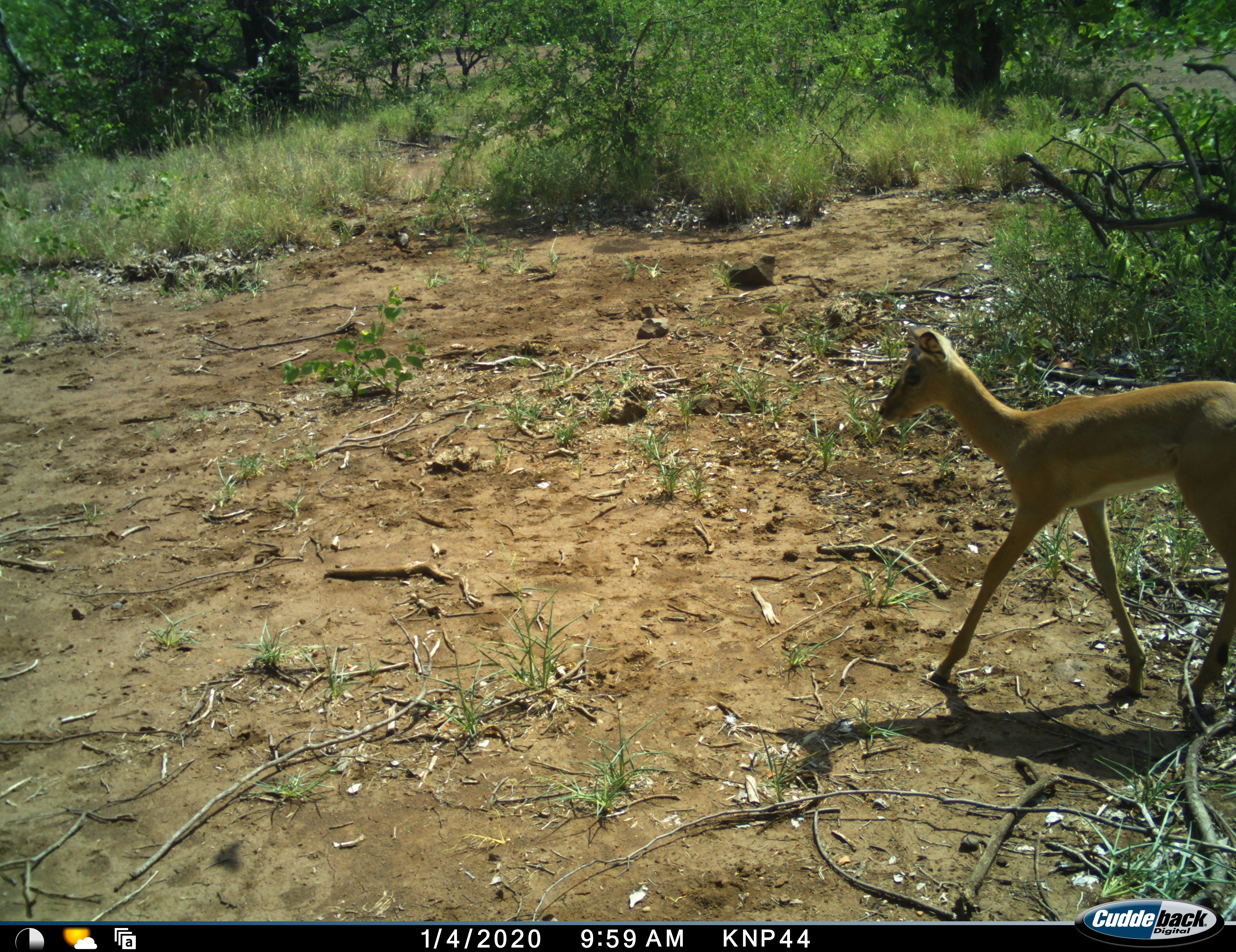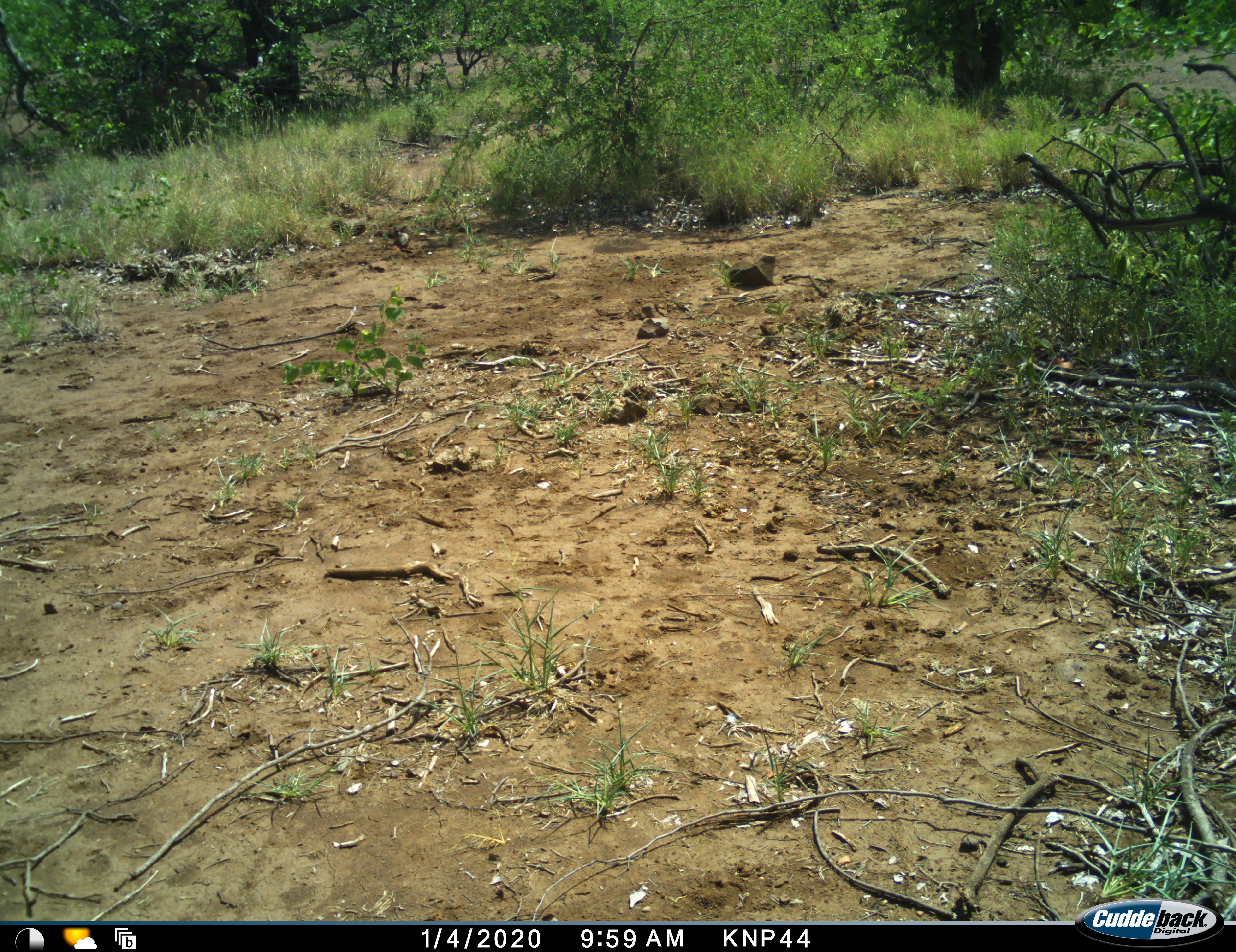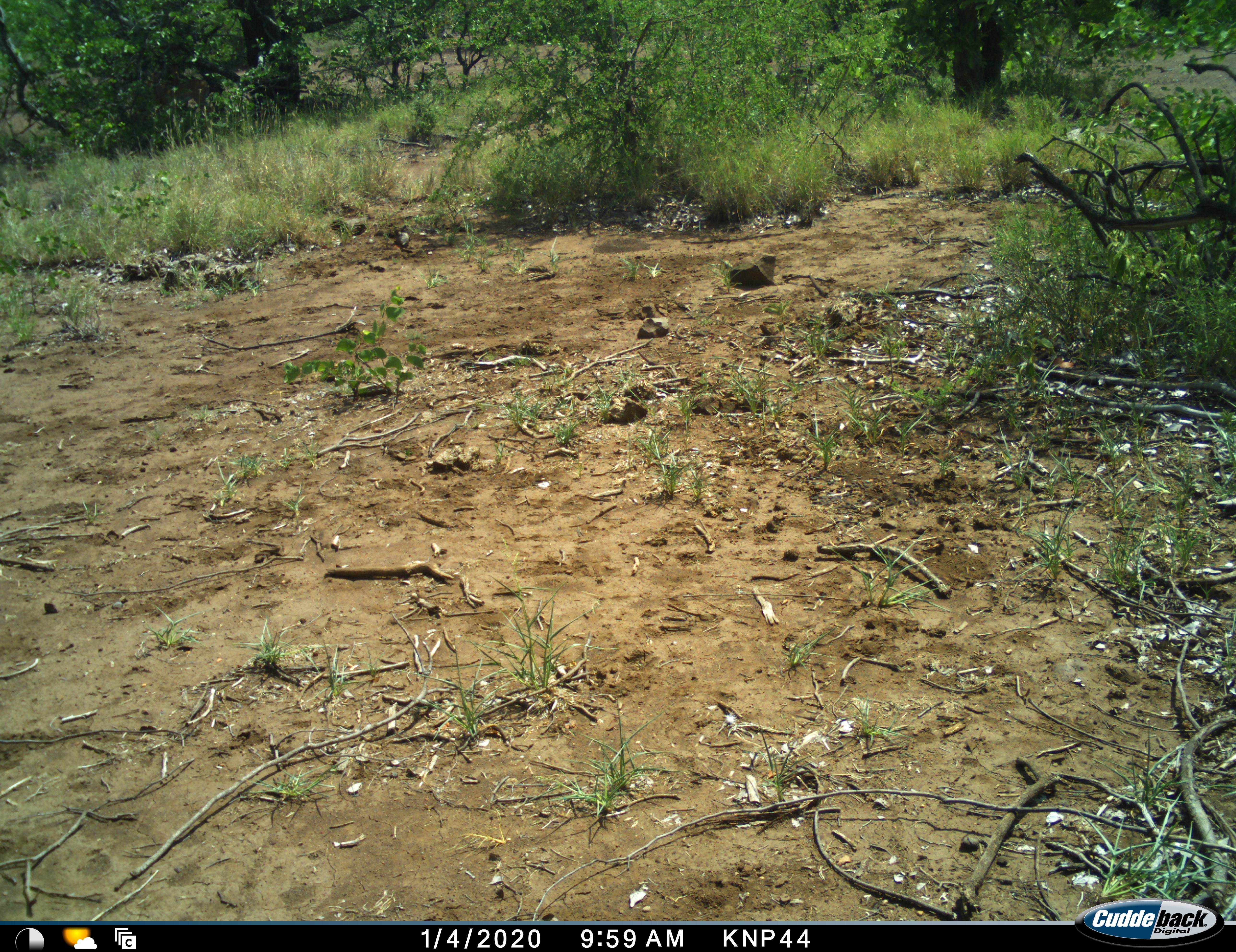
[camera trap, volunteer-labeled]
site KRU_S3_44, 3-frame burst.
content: unidentified animal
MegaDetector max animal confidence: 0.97